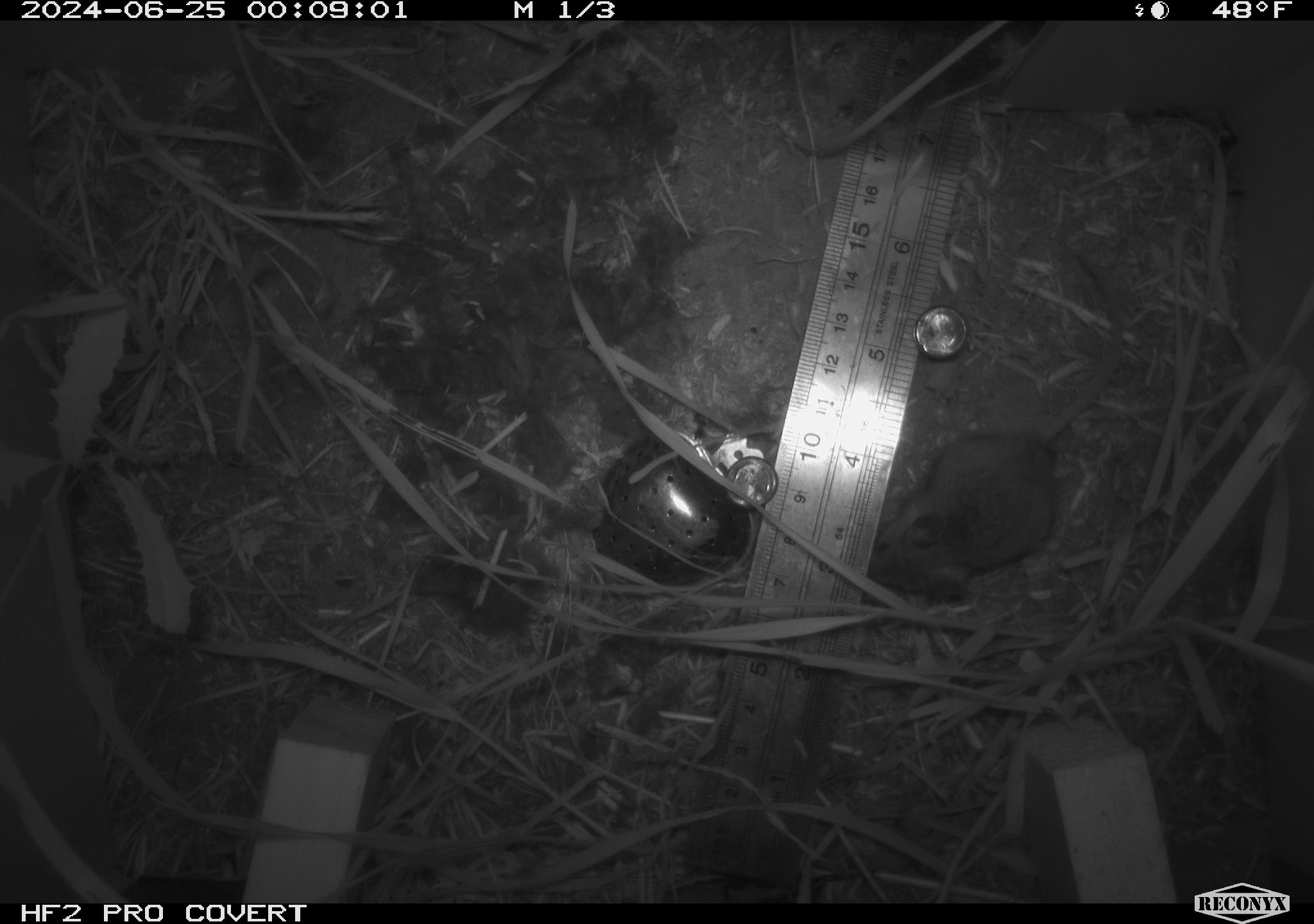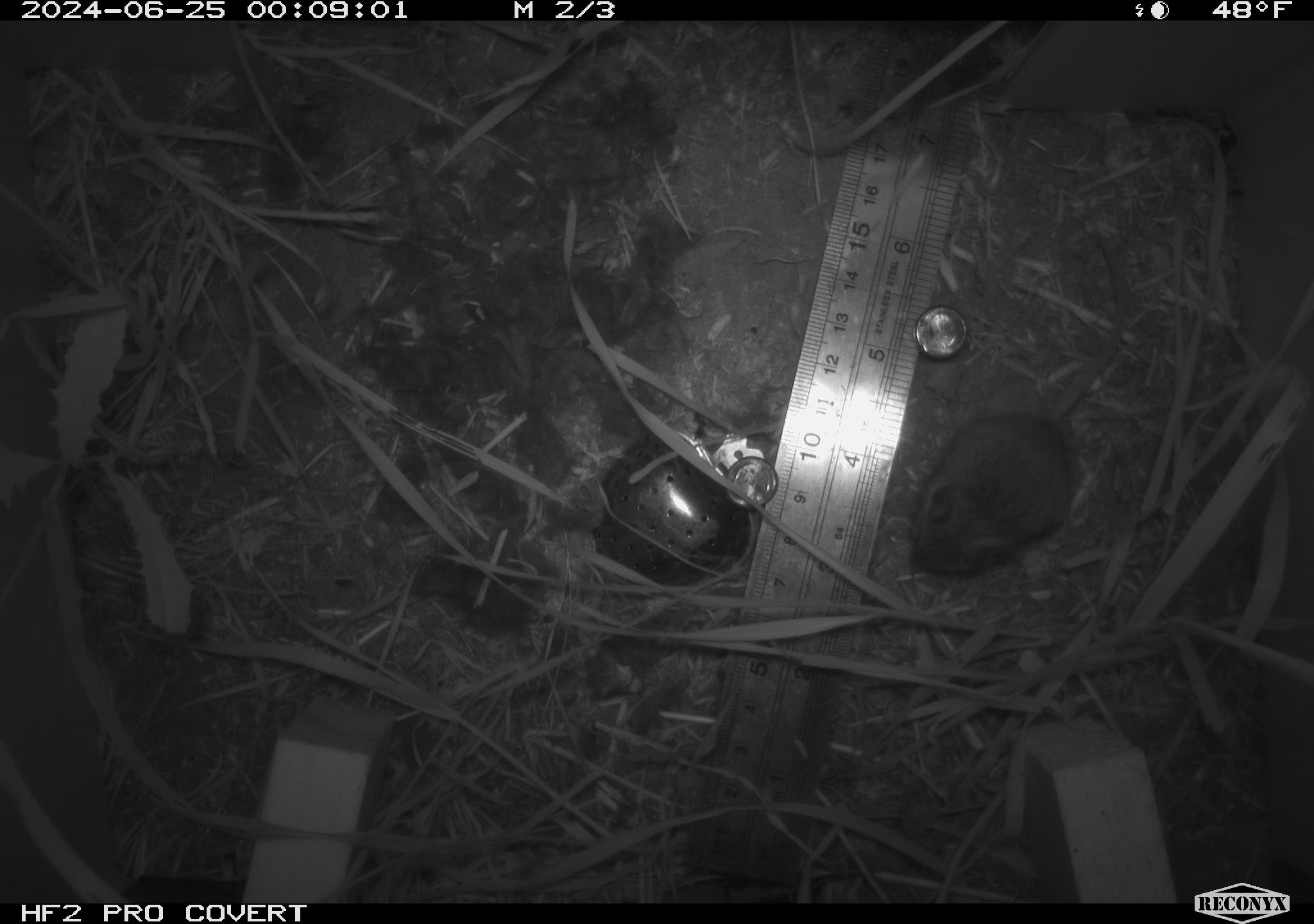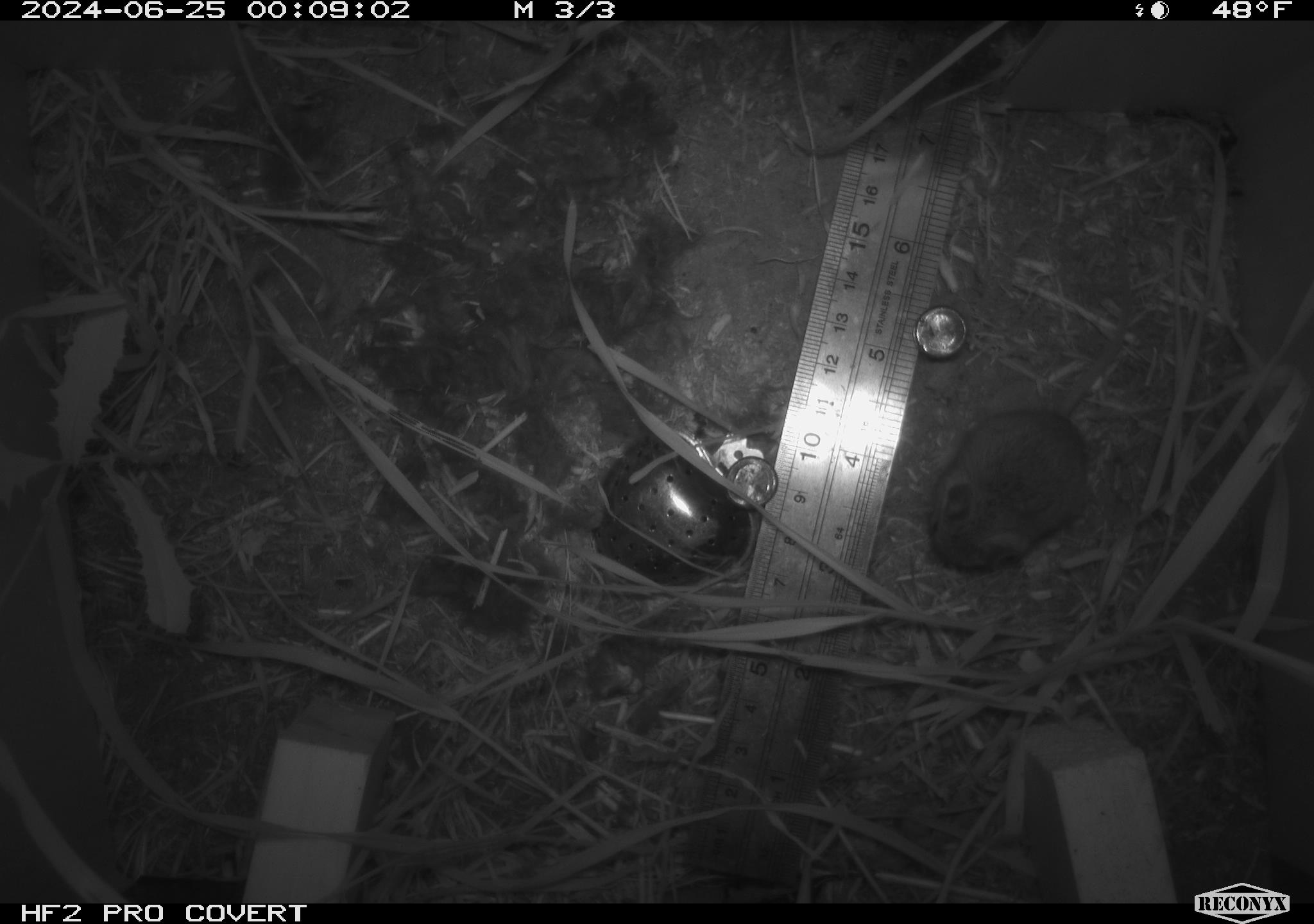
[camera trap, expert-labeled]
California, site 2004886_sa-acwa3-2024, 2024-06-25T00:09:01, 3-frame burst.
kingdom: Animalia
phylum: Chordata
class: Mammalia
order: Rodentia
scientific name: Rodentia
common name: mouse species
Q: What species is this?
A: Mouse species (Rodentia).